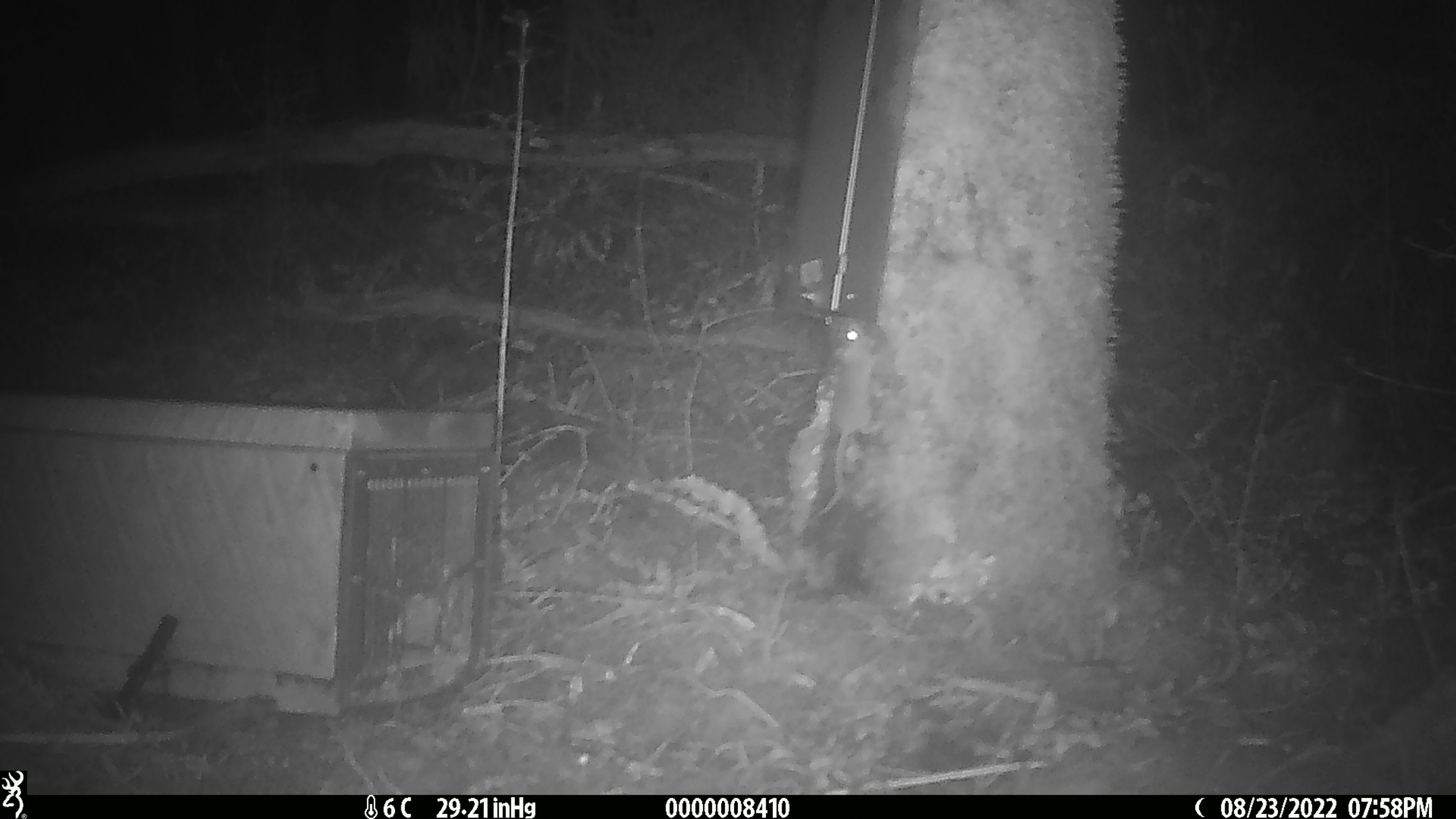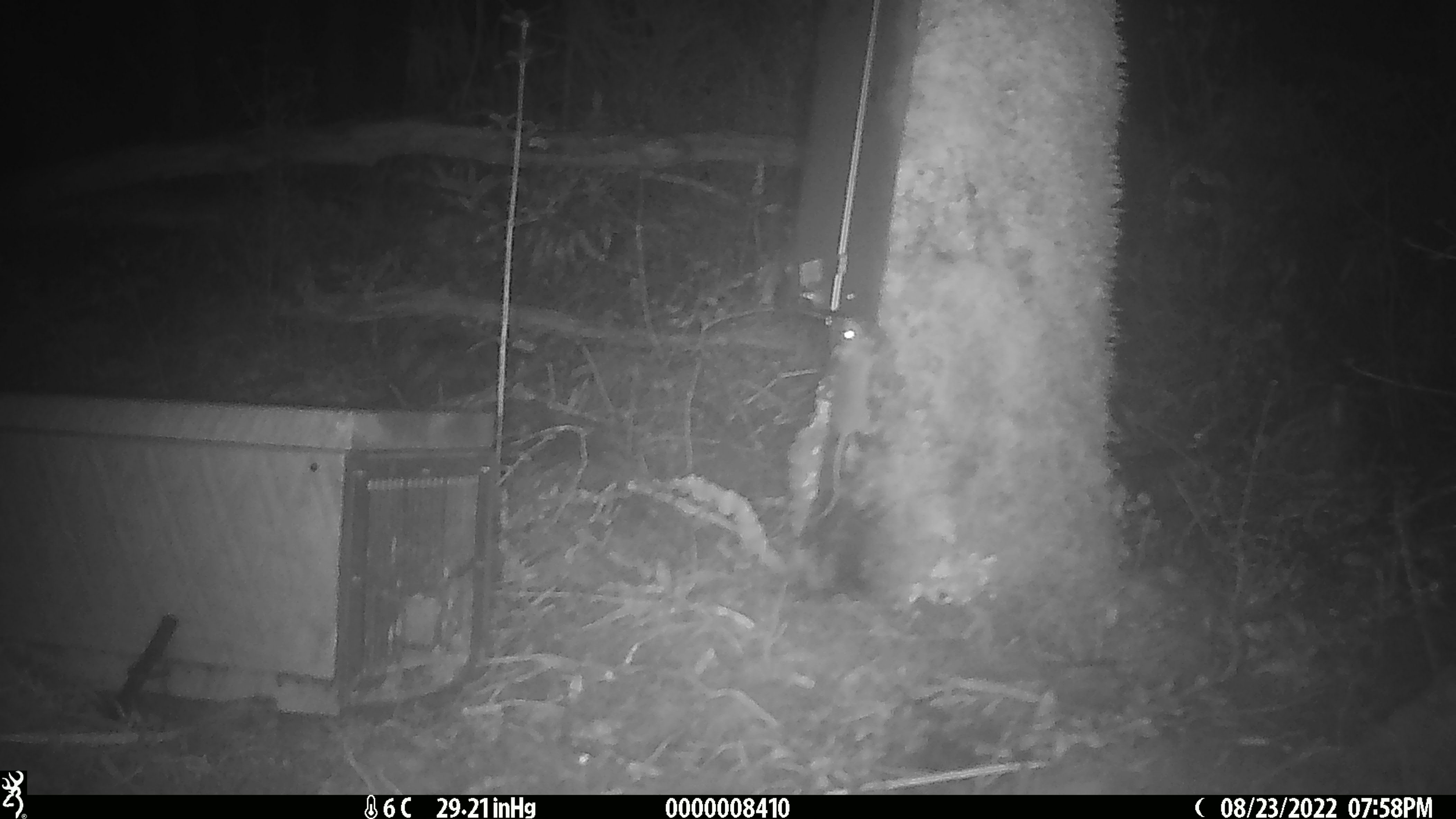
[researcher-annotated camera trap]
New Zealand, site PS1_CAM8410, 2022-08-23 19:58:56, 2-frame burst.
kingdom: Animalia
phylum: Chordata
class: Mammalia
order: Rodentia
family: Muridae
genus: Mus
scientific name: Mus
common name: mouse